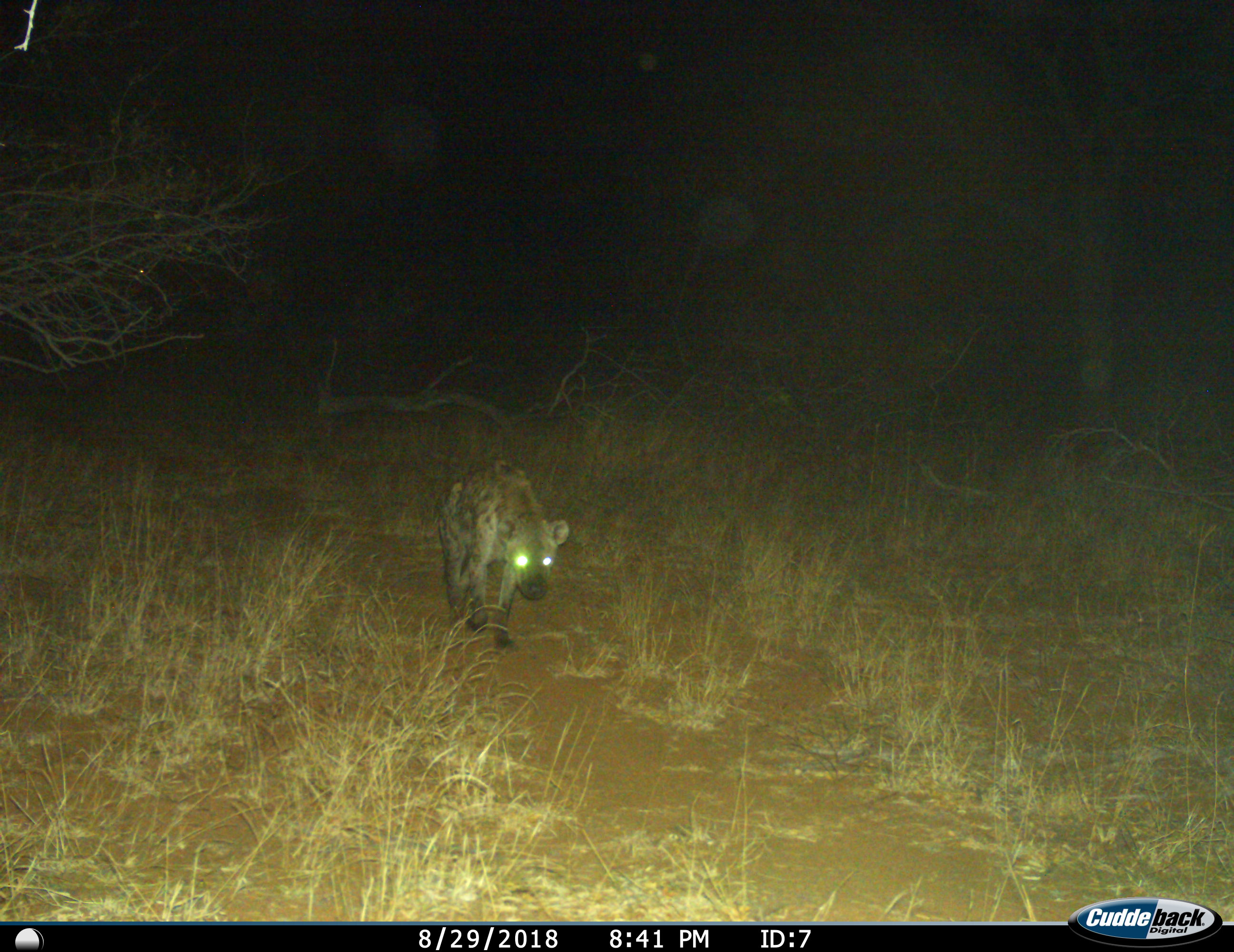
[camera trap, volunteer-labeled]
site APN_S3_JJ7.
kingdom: Animalia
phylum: Chordata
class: Mammalia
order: Carnivora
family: Hyaenidae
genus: Crocuta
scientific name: Crocuta crocuta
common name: spotted hyena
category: hyenaspotted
Hyenaspotted (spotted hyena) (Crocuta crocuta), count 1. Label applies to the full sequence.